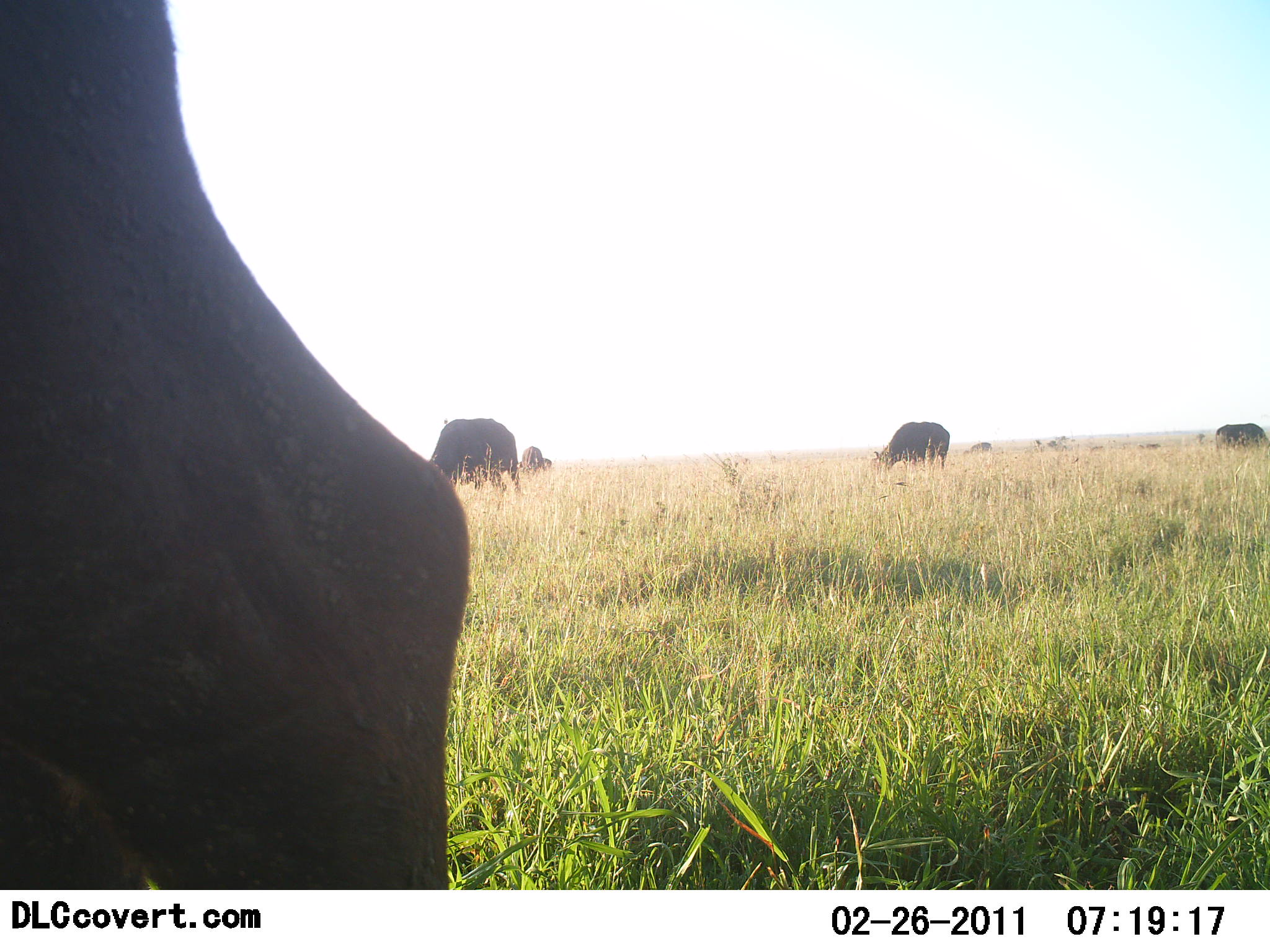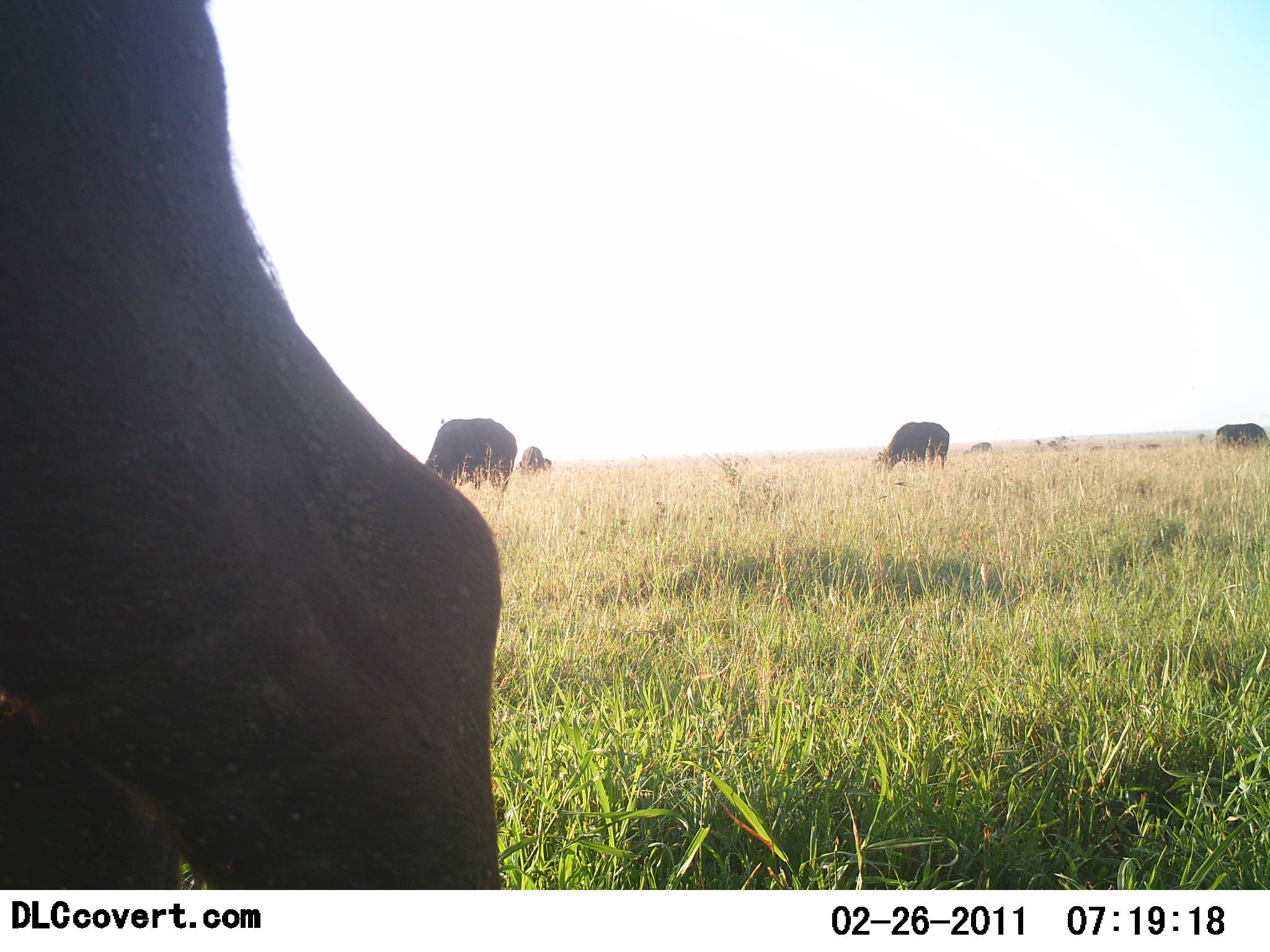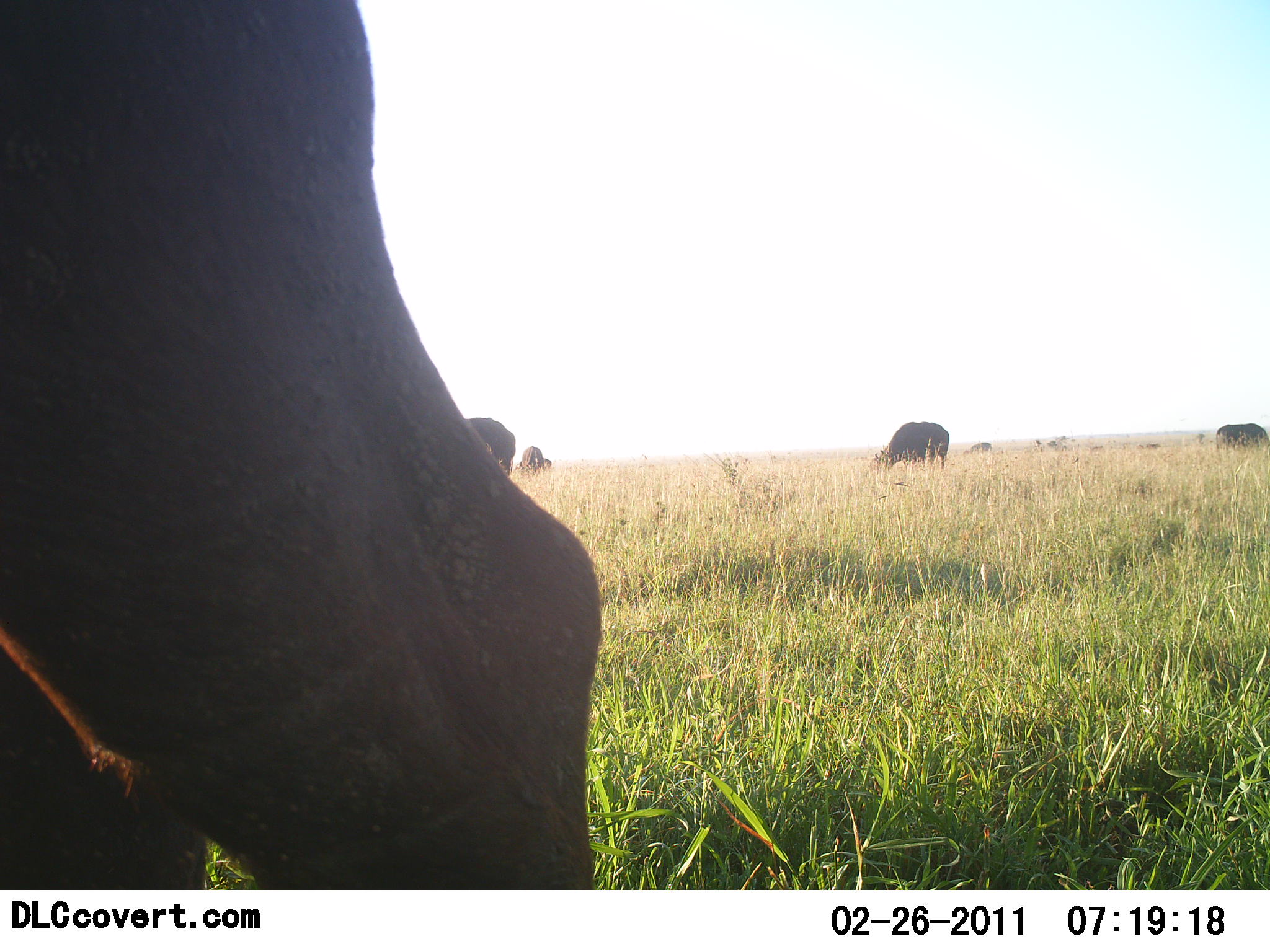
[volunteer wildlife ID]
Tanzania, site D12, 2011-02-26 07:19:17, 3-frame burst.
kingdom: Animalia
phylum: Chordata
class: Mammalia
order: Artiodactyla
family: Bovidae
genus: Syncerus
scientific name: Syncerus caffer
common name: cape buffalo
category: buffalo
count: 6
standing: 33%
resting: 0%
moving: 8%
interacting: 0%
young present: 0%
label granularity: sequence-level